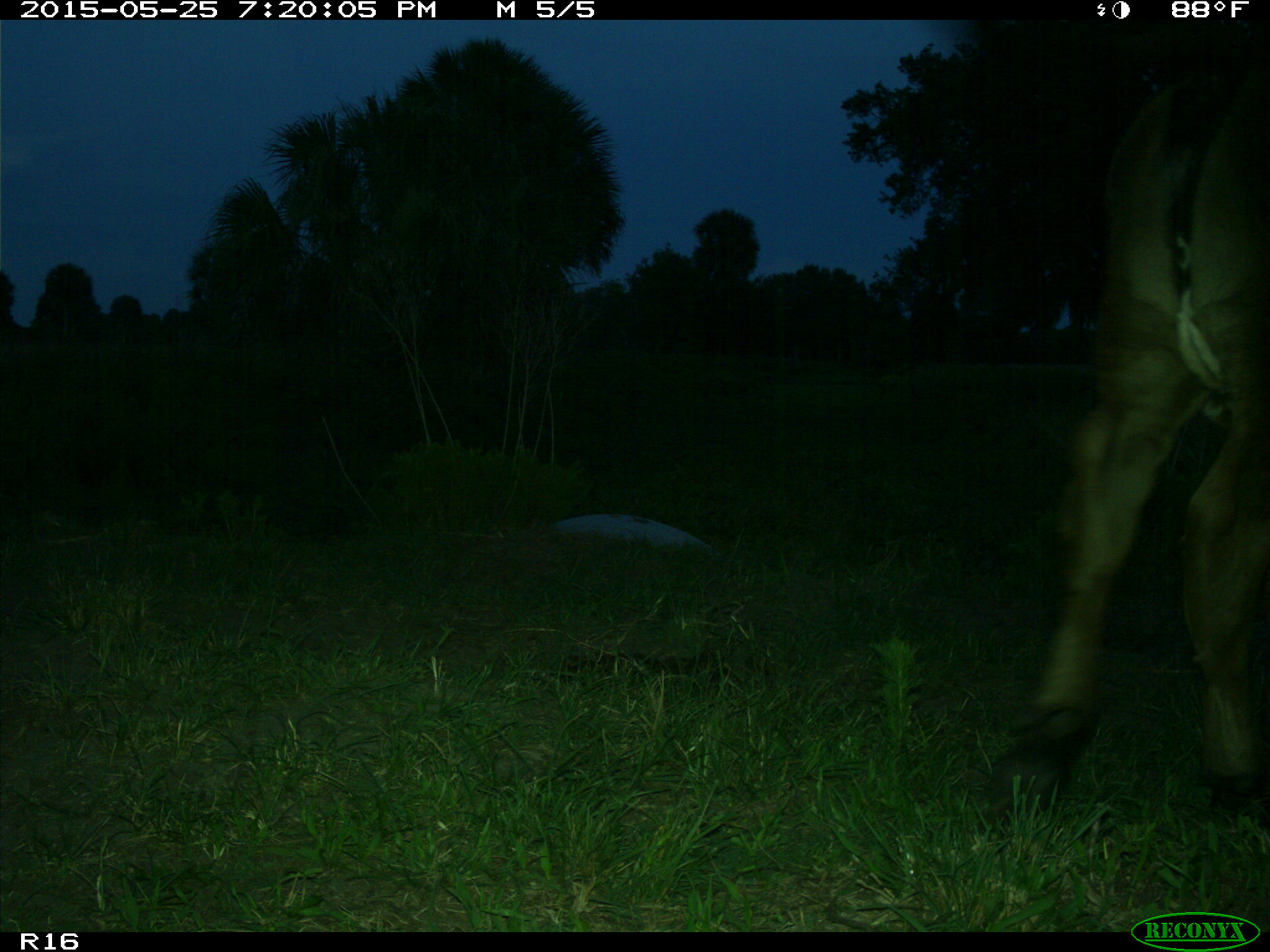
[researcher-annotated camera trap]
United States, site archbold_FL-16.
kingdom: Animalia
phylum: Chordata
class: Mammalia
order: Artiodactyla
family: Bovidae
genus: Bos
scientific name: Bos taurus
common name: domestic cow